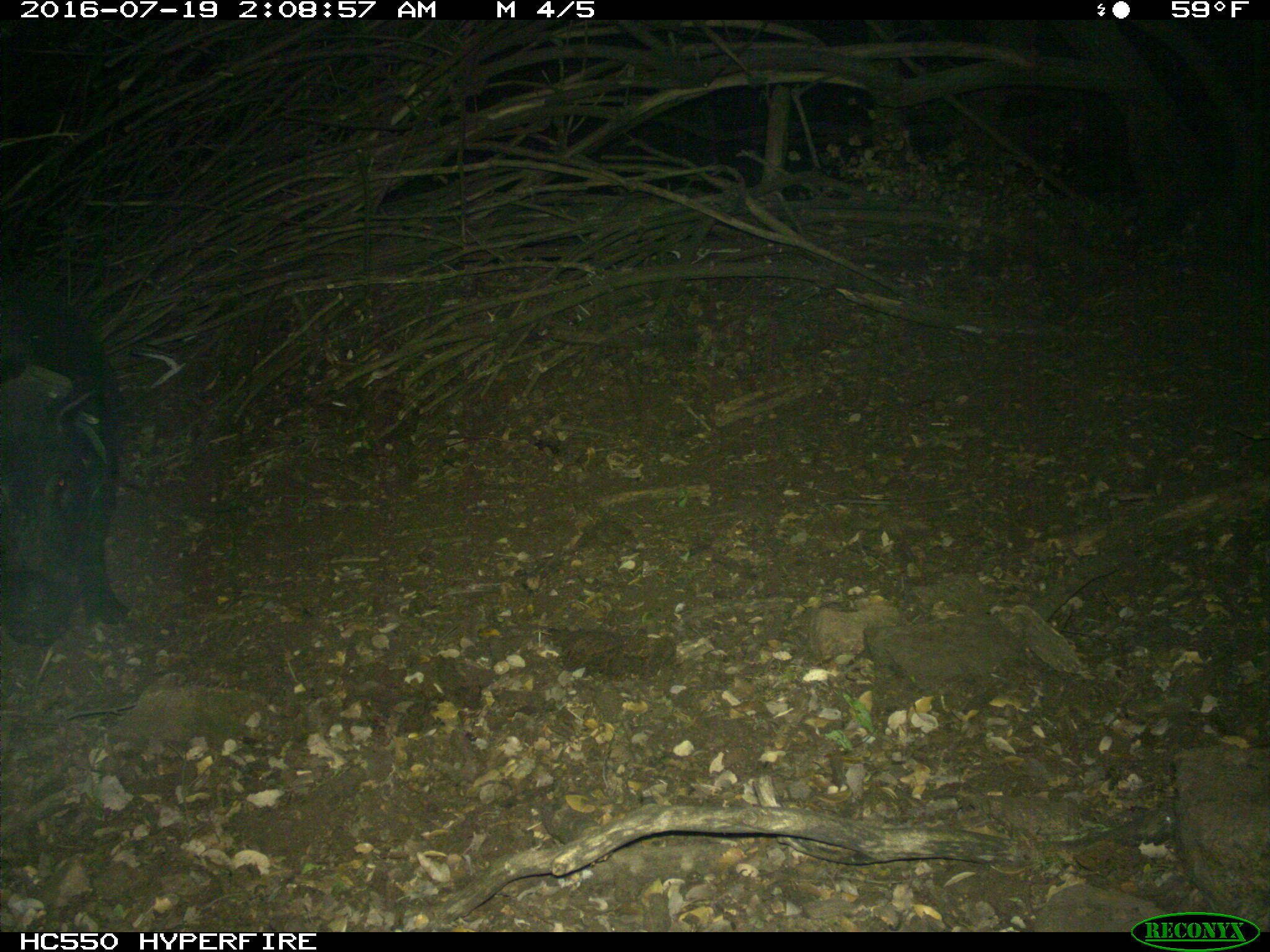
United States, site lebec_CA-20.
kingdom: Animalia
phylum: Chordata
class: Mammalia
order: Artiodactyla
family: Suidae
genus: Sus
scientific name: Sus scrofa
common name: wild boar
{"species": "Sus scrofa (wild boar)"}